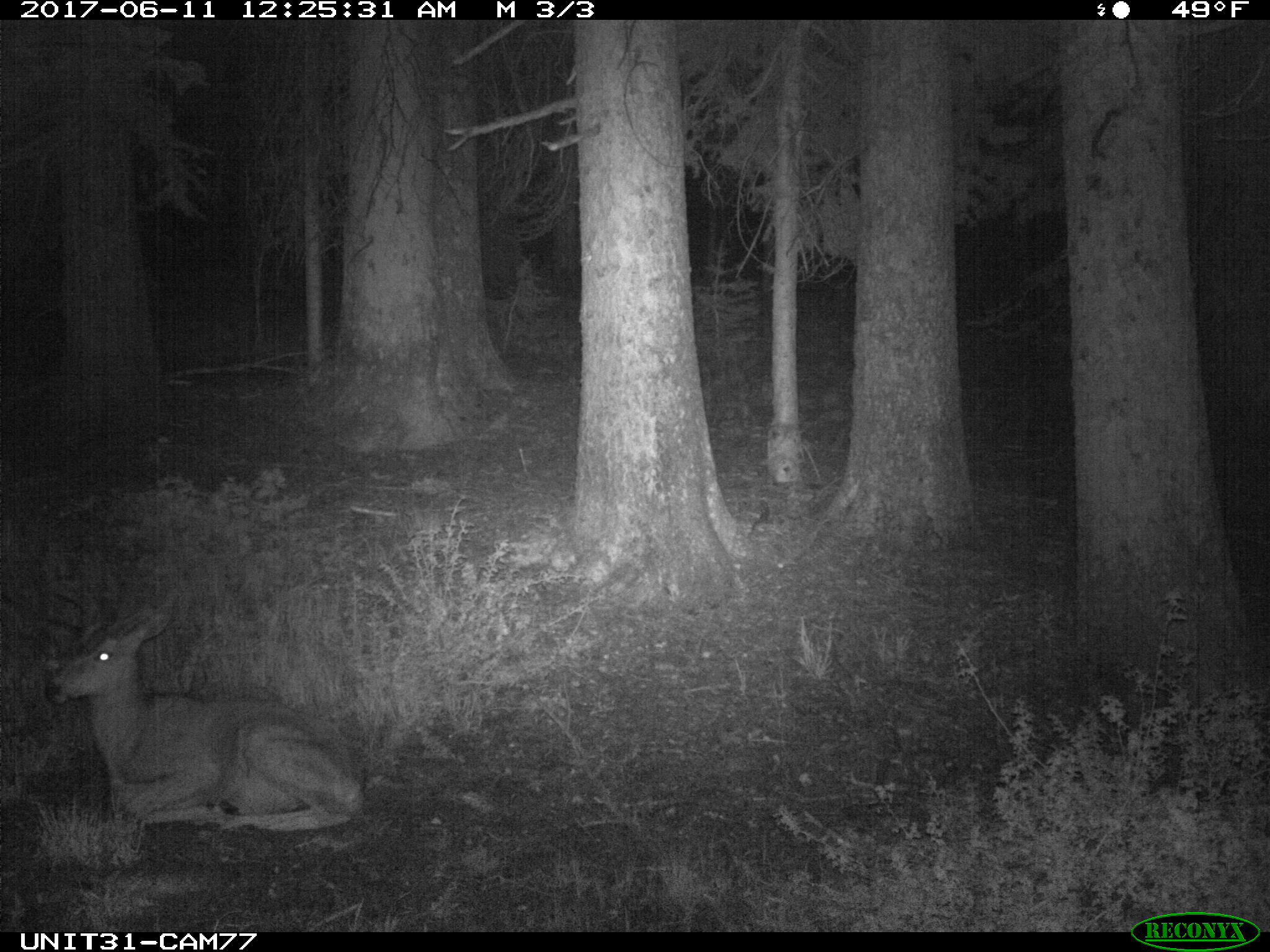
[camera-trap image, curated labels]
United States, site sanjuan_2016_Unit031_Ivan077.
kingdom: Animalia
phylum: Chordata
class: Mammalia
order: Artiodactyla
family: Cervidae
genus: Odocoileus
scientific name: Odocoileus hemionus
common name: mule deer